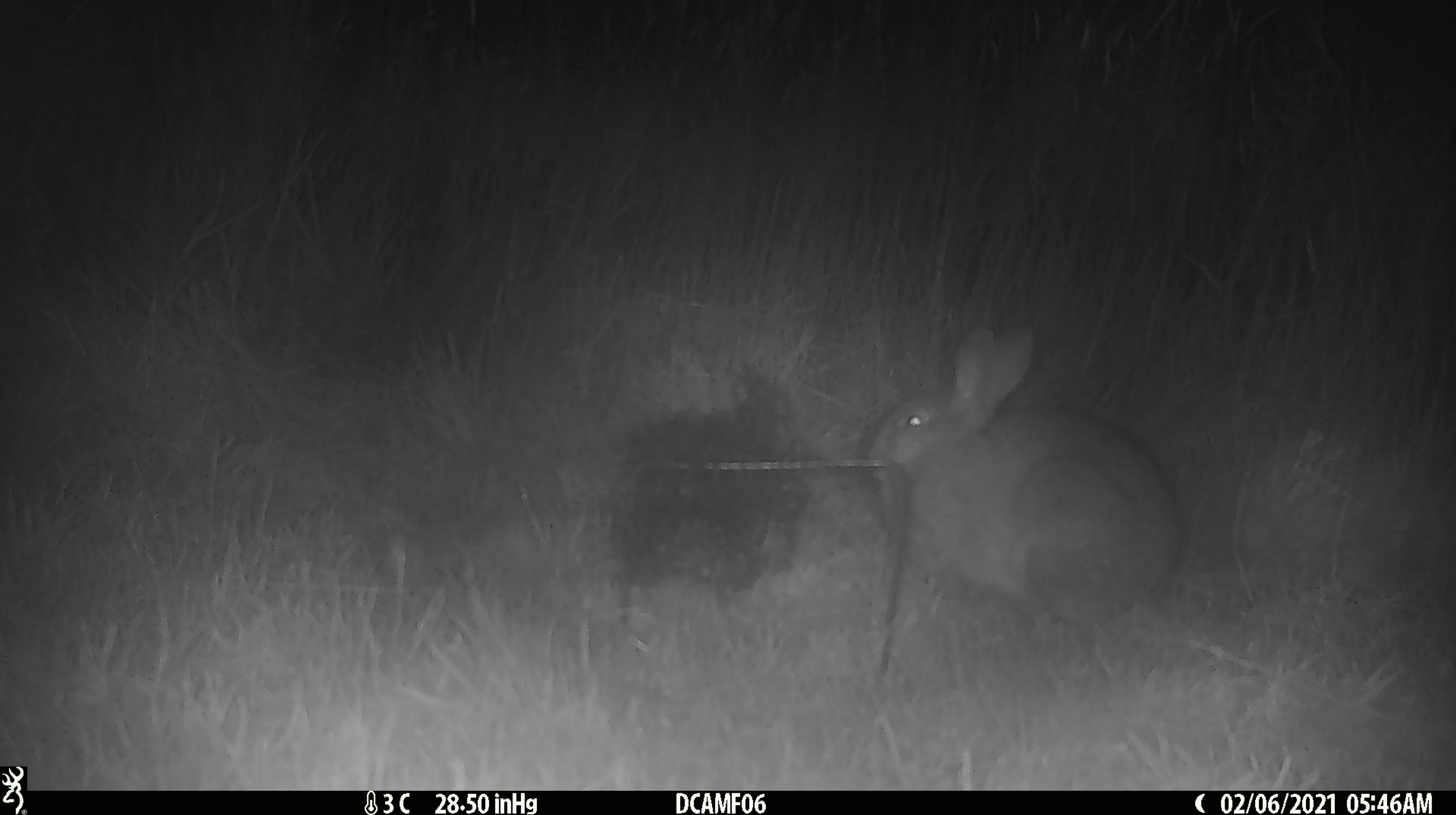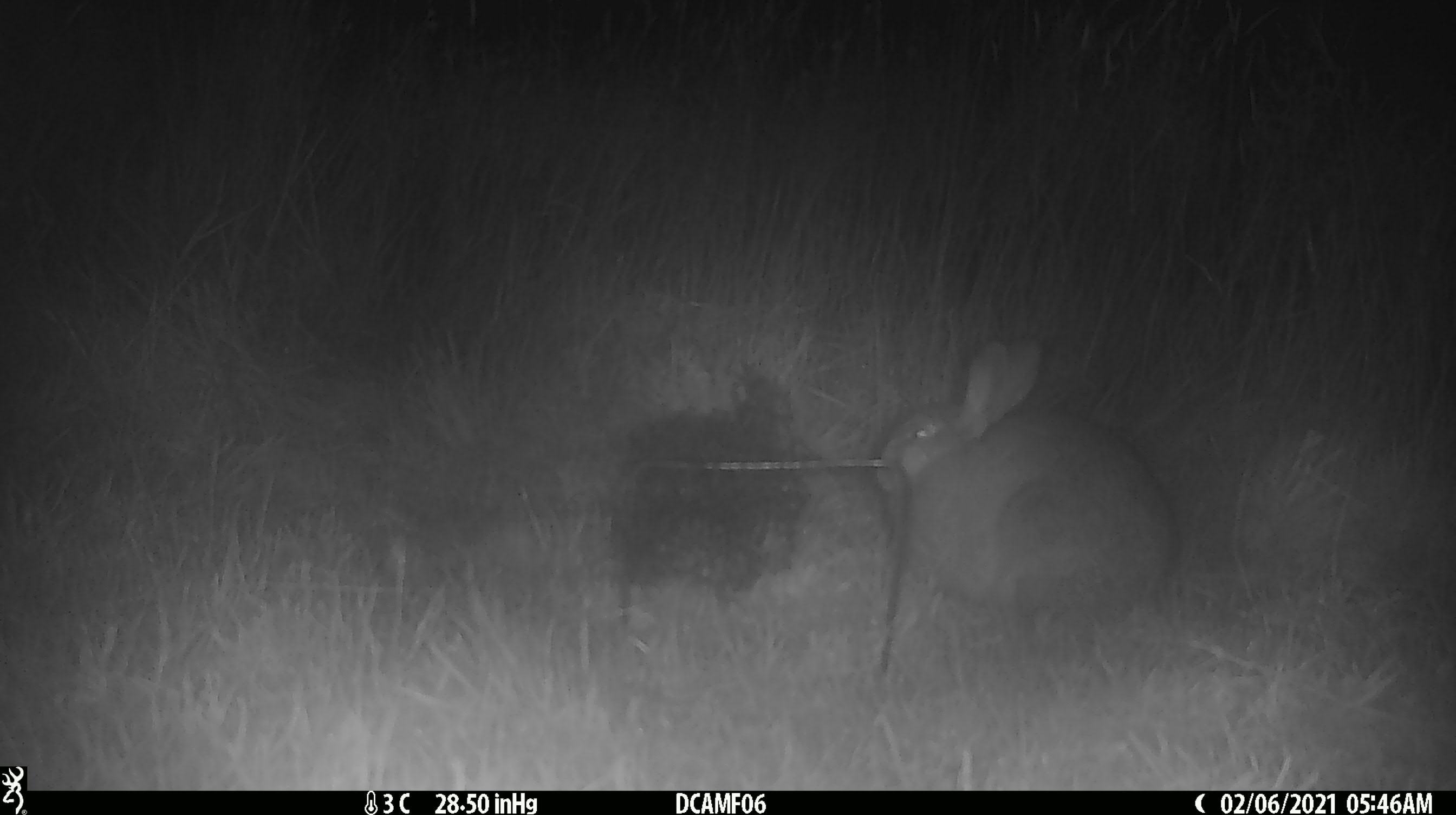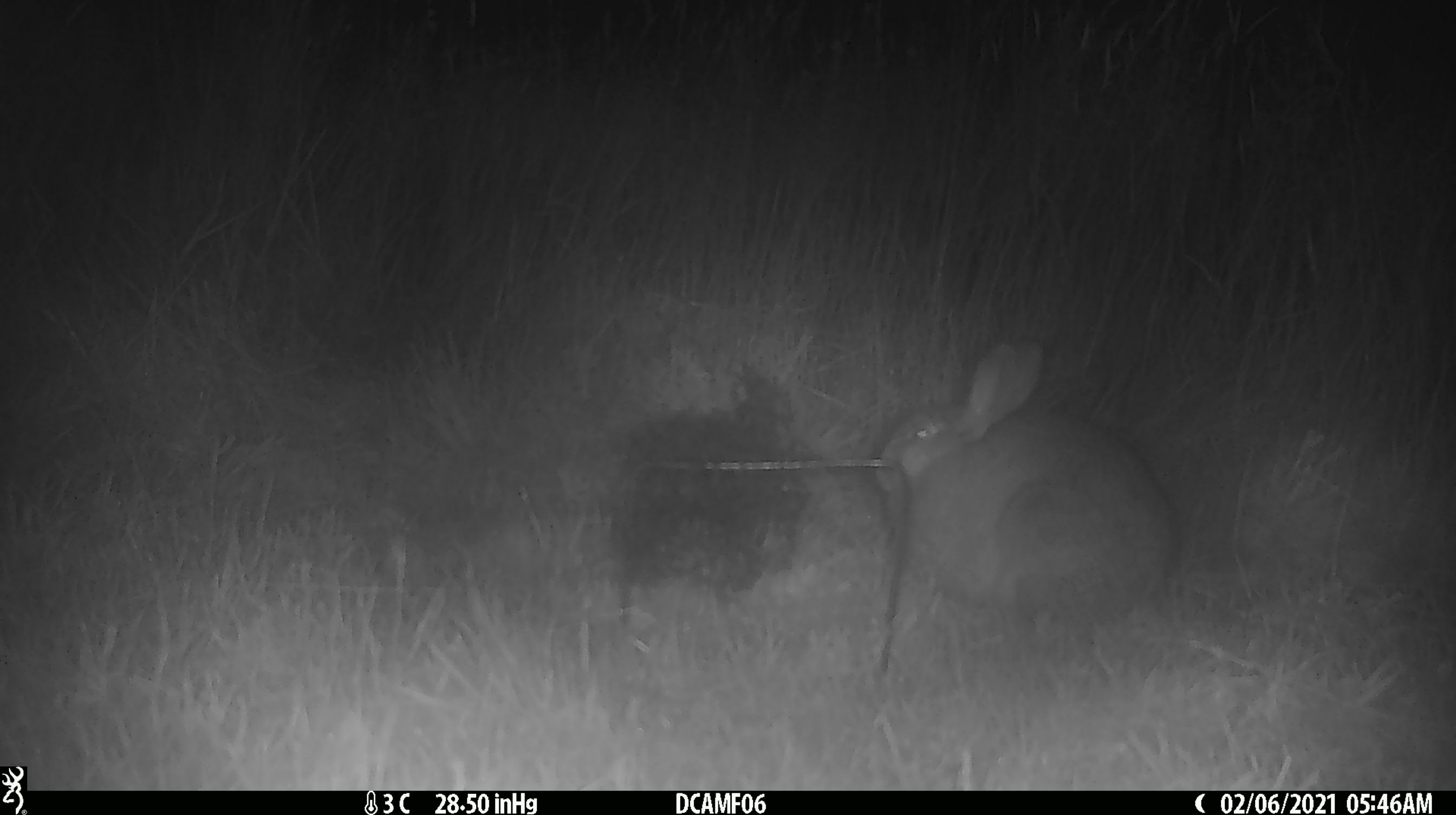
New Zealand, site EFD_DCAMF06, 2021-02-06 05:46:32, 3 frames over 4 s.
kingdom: Animalia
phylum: Chordata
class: Mammalia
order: Lagomorpha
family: Leporidae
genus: Oryctolagus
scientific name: Oryctolagus cuniculus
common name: european rabbit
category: rabbit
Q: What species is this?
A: Rabbit (european rabbit) (Oryctolagus cuniculus).